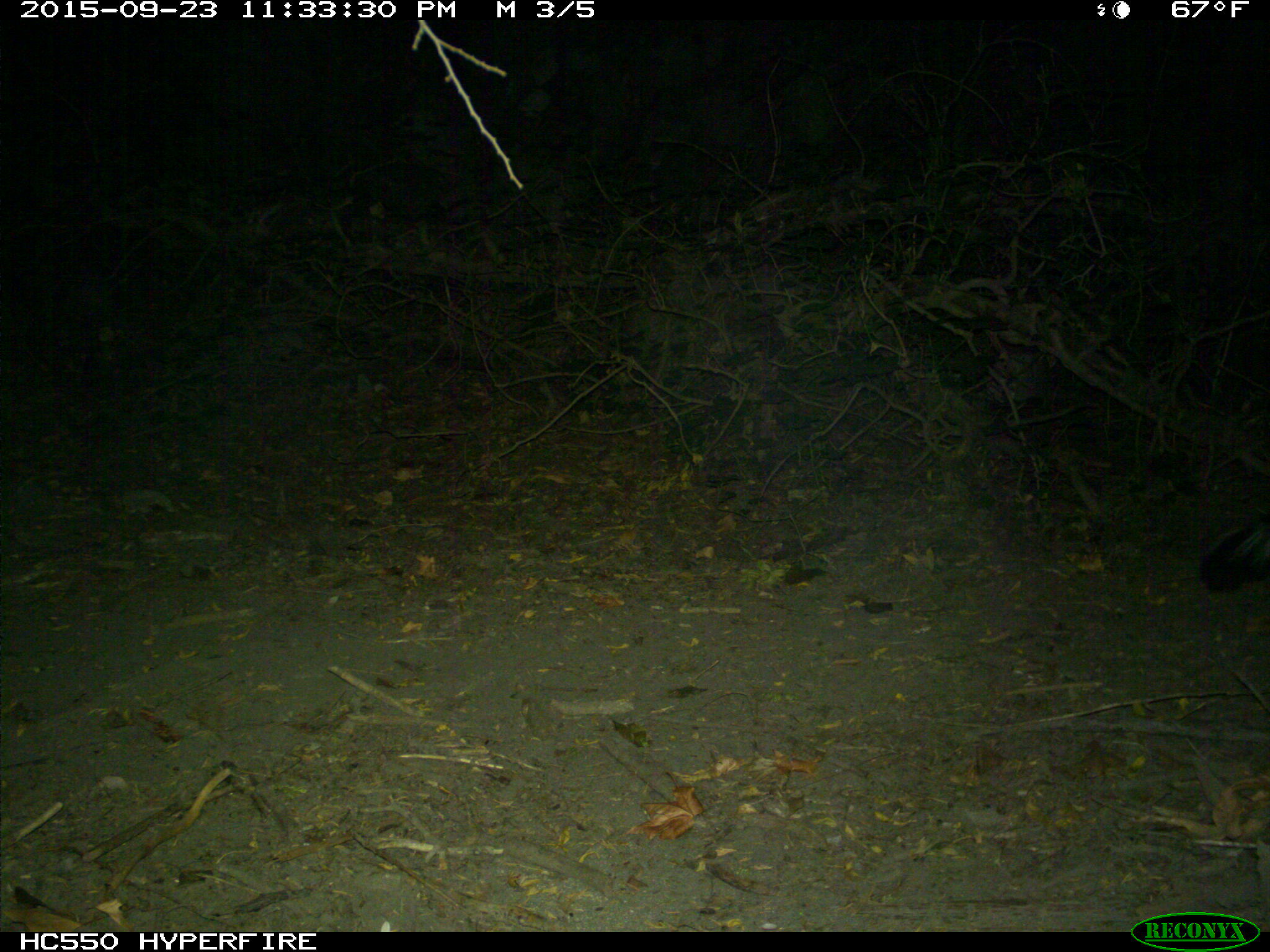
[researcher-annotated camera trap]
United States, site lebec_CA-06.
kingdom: Animalia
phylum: Chordata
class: Mammalia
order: Carnivora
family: Mephitidae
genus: Mephitis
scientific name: Mephitis mephitis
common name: striped skunk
Mephitis mephitis (striped skunk).